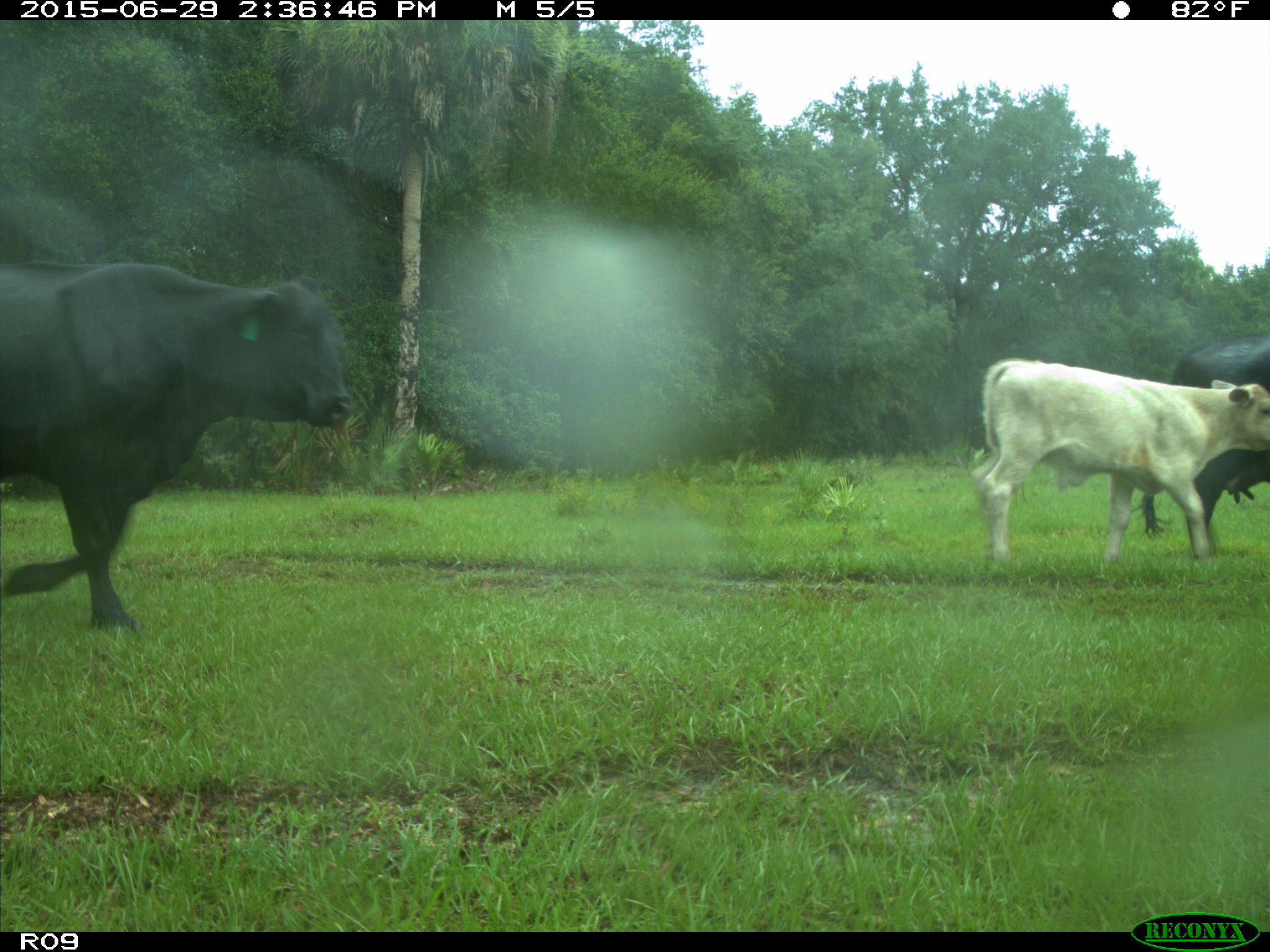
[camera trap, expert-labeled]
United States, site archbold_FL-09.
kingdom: Animalia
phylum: Chordata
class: Mammalia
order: Artiodactyla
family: Bovidae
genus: Bos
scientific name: Bos taurus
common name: domestic cow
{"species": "Bos taurus (domestic cow)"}